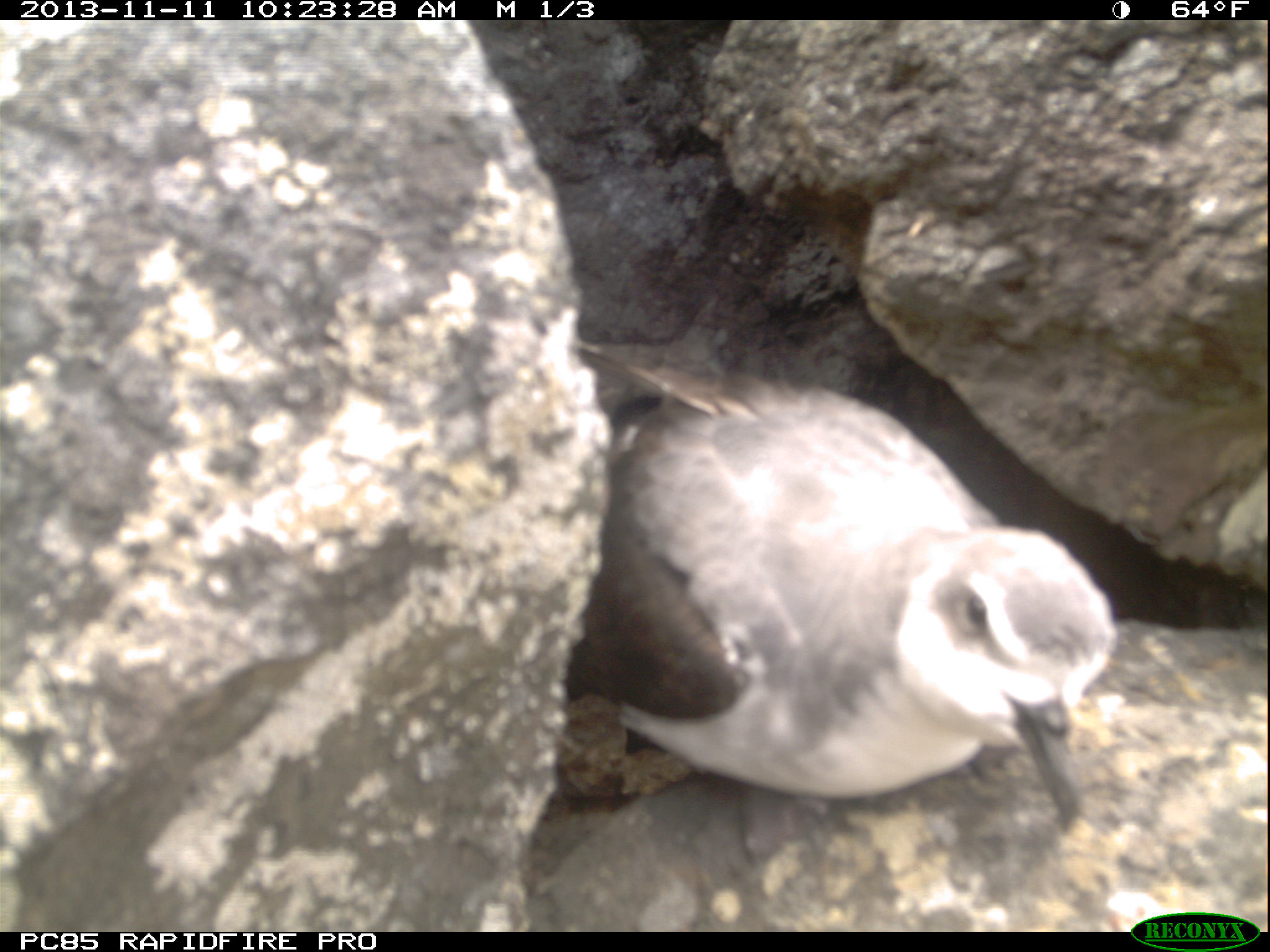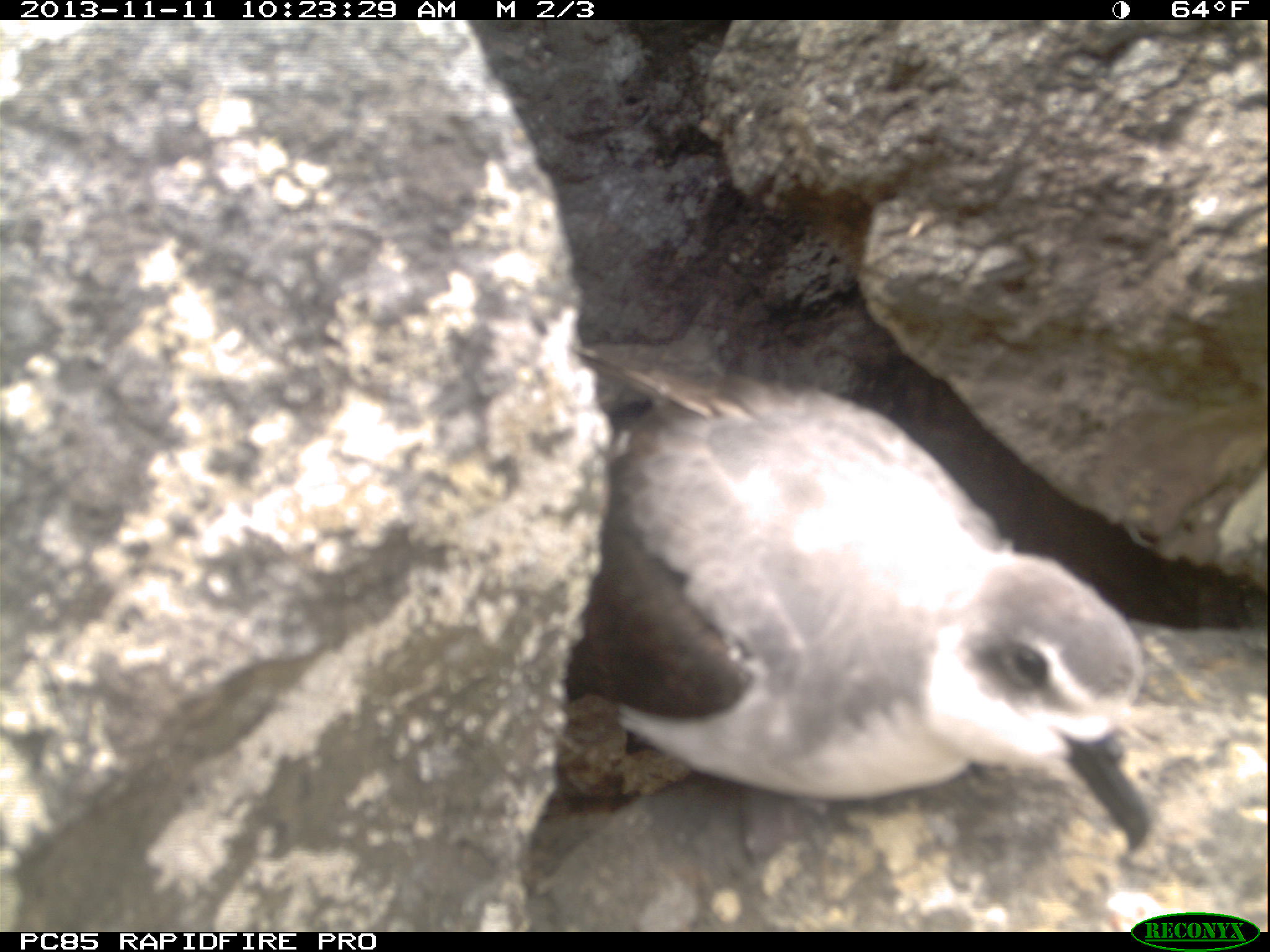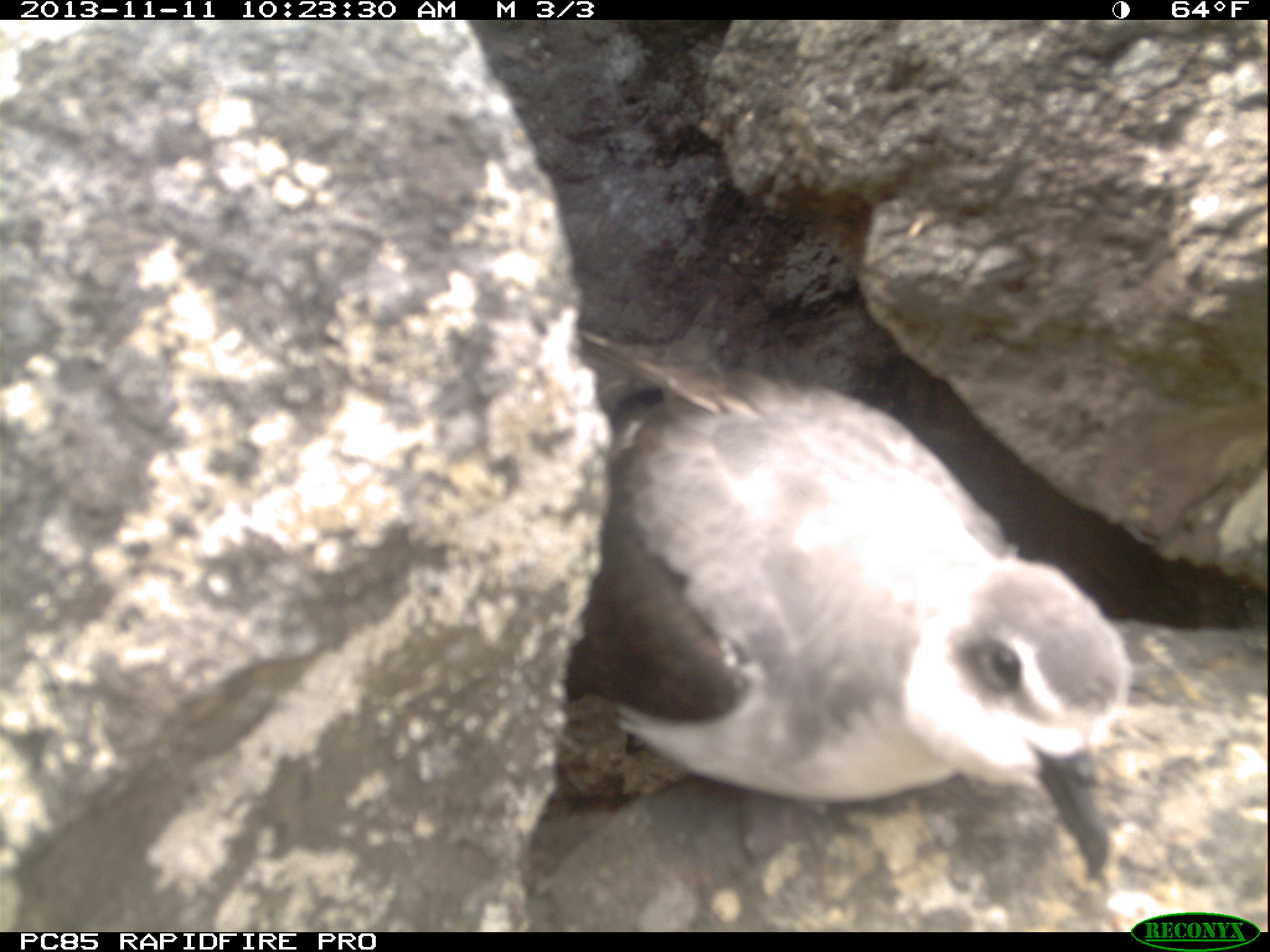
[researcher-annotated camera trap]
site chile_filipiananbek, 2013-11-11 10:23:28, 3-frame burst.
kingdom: Animalia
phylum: Chordata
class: Aves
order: Procellariiformes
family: Procellariidae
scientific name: Procellariidae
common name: petrel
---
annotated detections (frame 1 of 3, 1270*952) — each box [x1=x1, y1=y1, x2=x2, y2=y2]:
petrel: [x1=555, y1=346, x2=1123, y2=857]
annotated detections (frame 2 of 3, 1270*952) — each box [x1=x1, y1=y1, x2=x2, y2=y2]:
petrel: [x1=541, y1=343, x2=1158, y2=920]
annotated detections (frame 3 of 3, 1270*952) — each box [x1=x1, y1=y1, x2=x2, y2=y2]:
petrel: [x1=548, y1=329, x2=1136, y2=915]